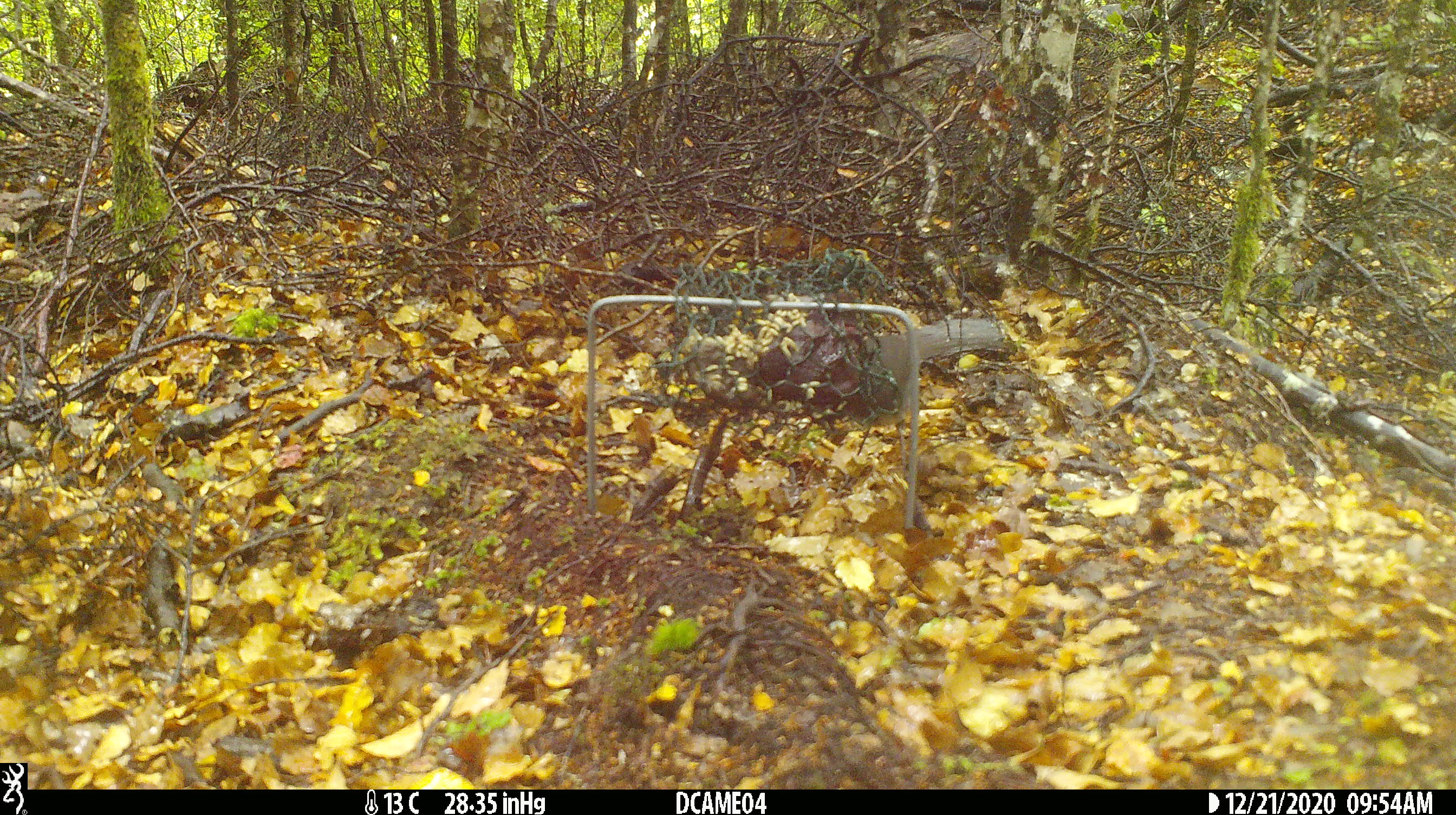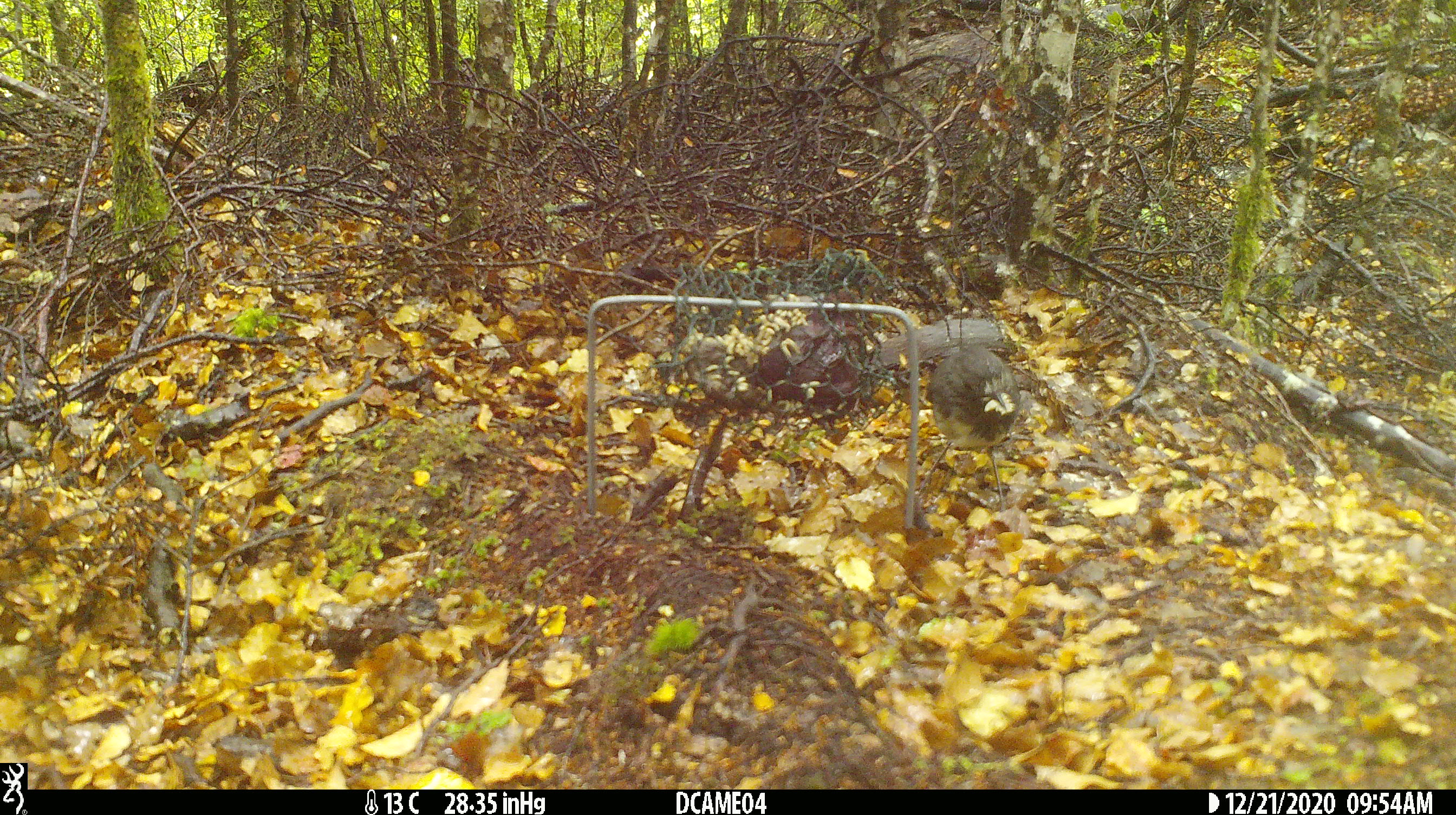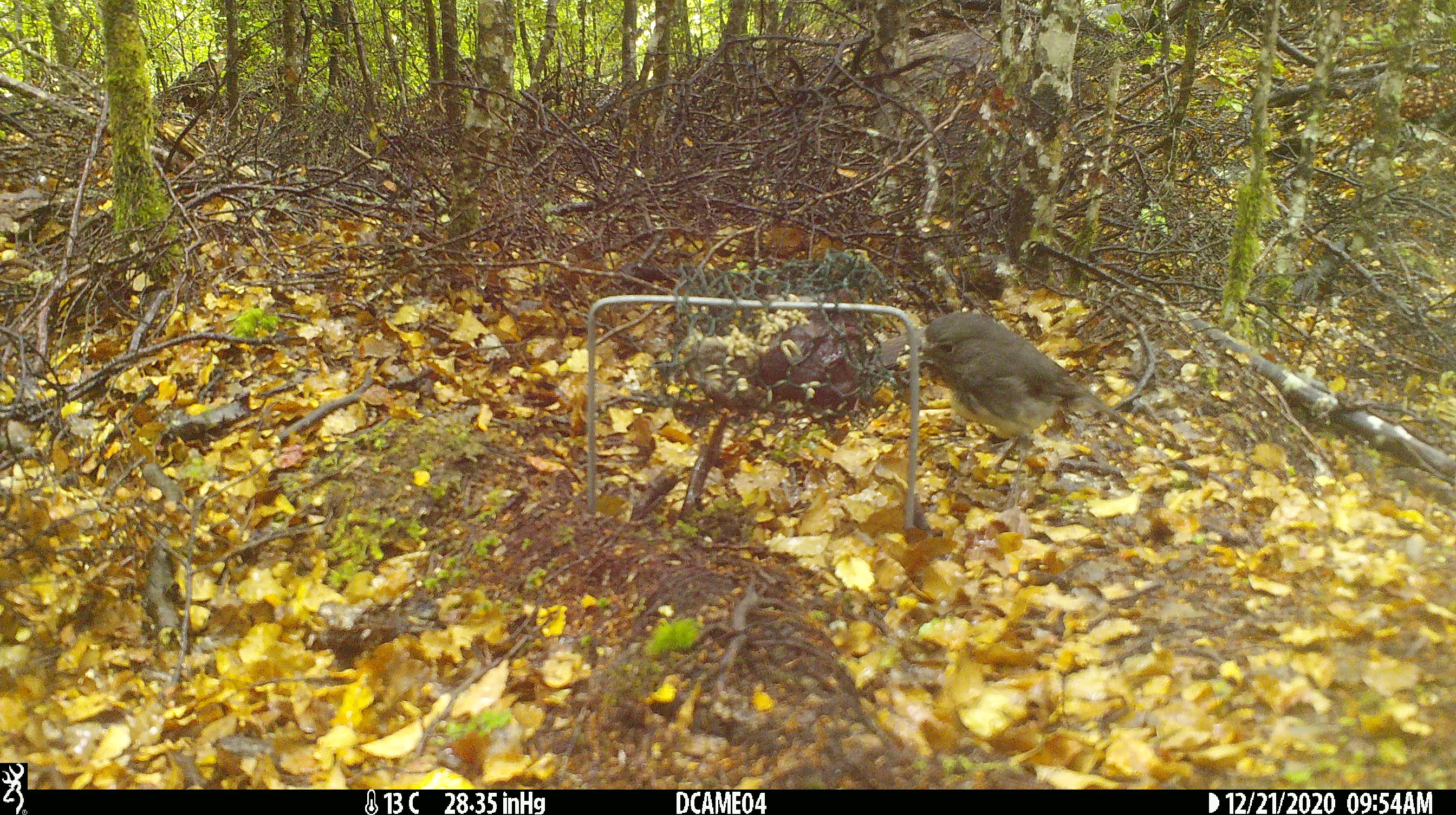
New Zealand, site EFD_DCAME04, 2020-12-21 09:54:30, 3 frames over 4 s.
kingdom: Animalia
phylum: Chordata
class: Aves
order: Passeriformes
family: Petroicidae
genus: Petroica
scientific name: Petroica australis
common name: new zealand robin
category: robin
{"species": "robin (new zealand robin) (Petroica australis)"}